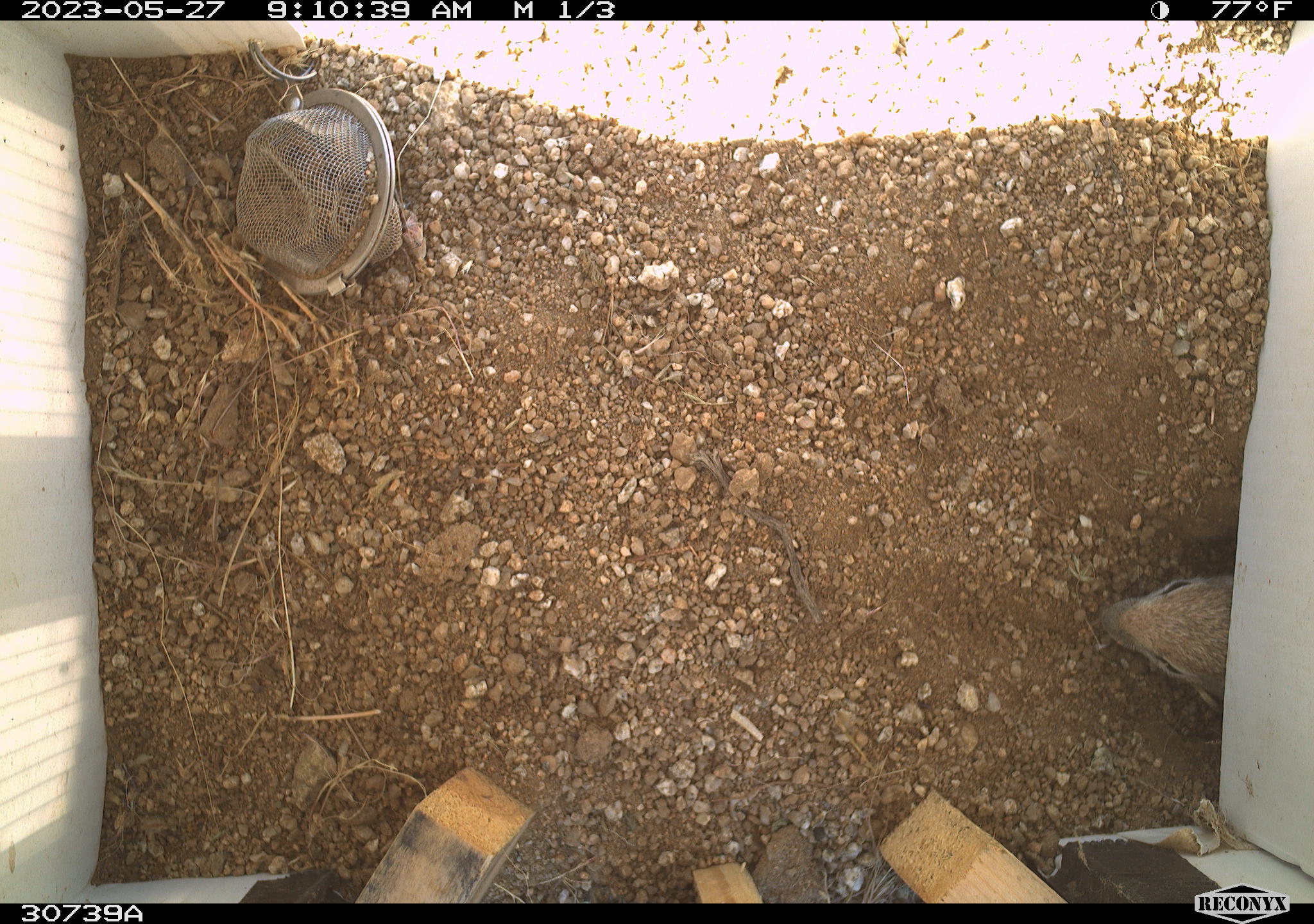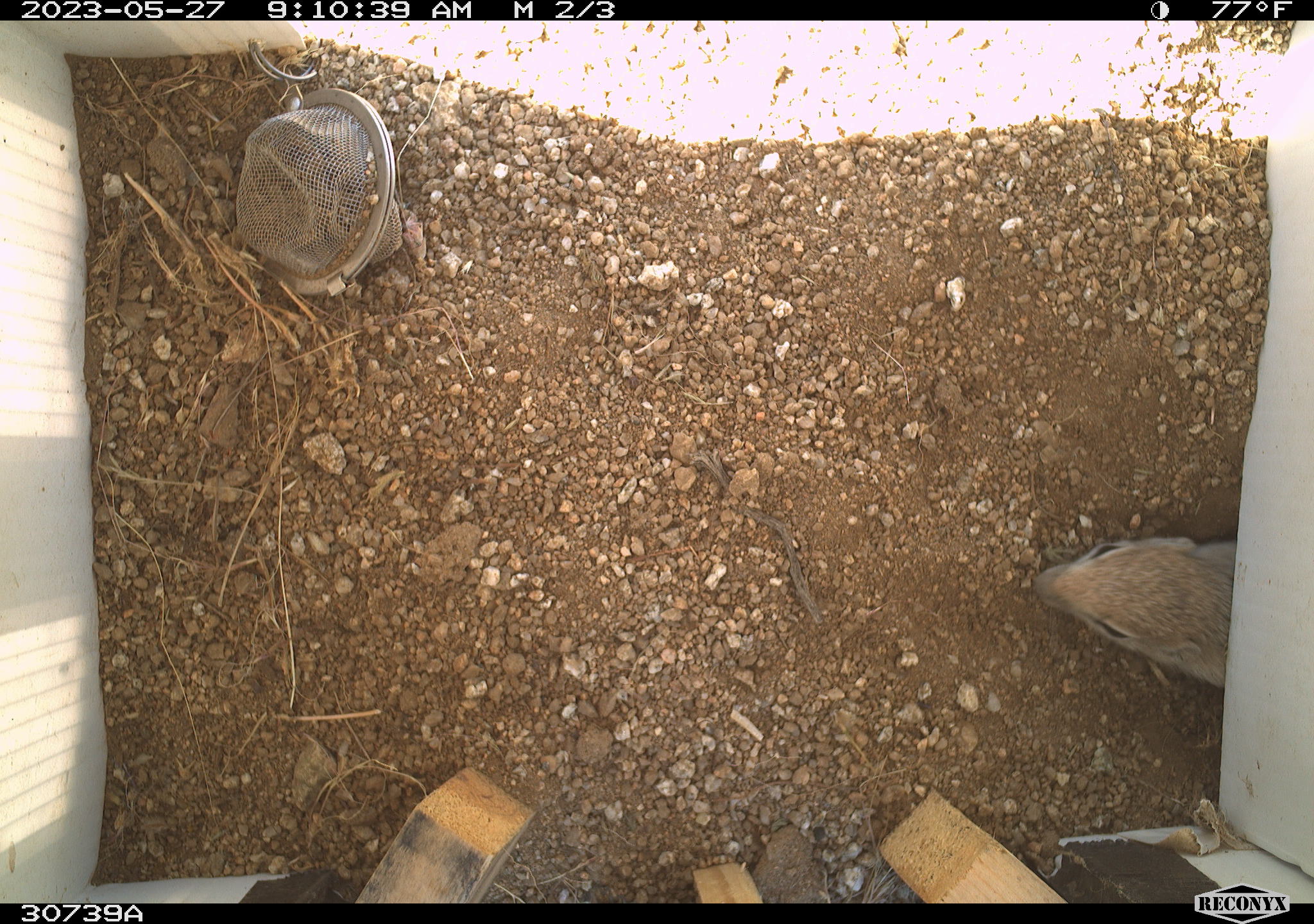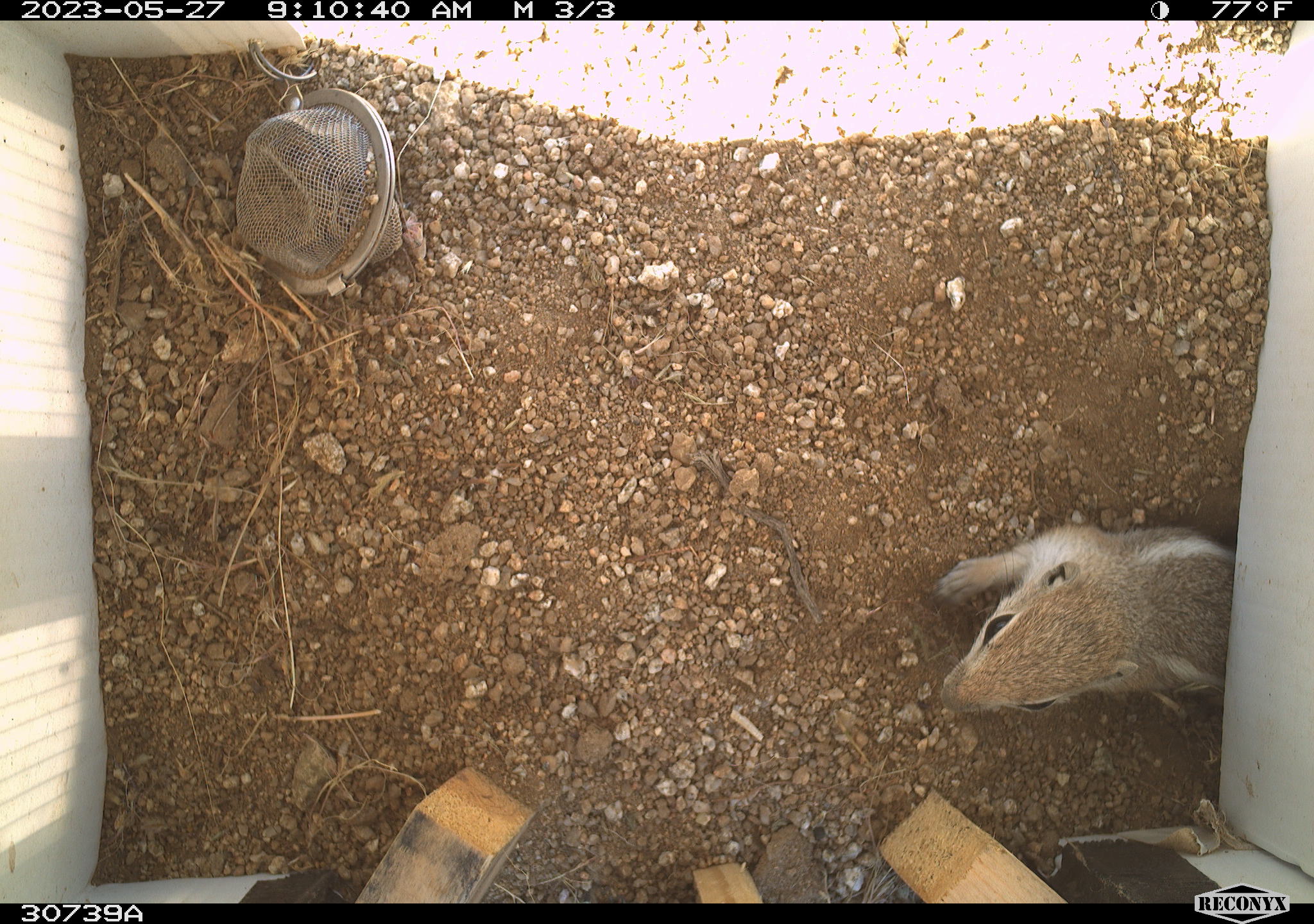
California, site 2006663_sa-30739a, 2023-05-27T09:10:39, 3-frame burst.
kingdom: Animalia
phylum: Chordata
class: Mammalia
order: Rodentia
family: Sciuridae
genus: Ammospermophilus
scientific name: Ammospermophilus leucurus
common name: white-tailed antelope squirrel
White-tailed antelope squirrel (Ammospermophilus leucurus).